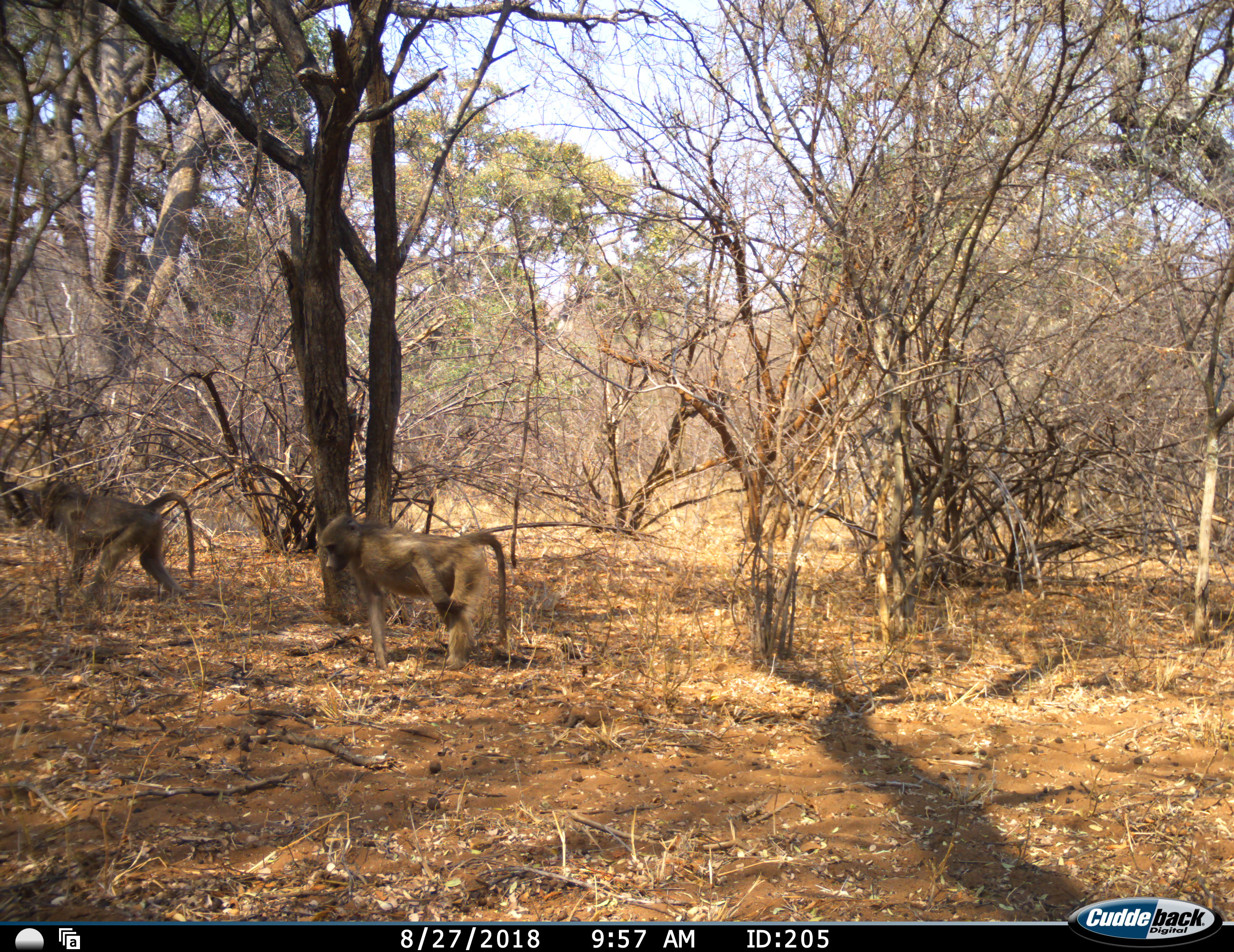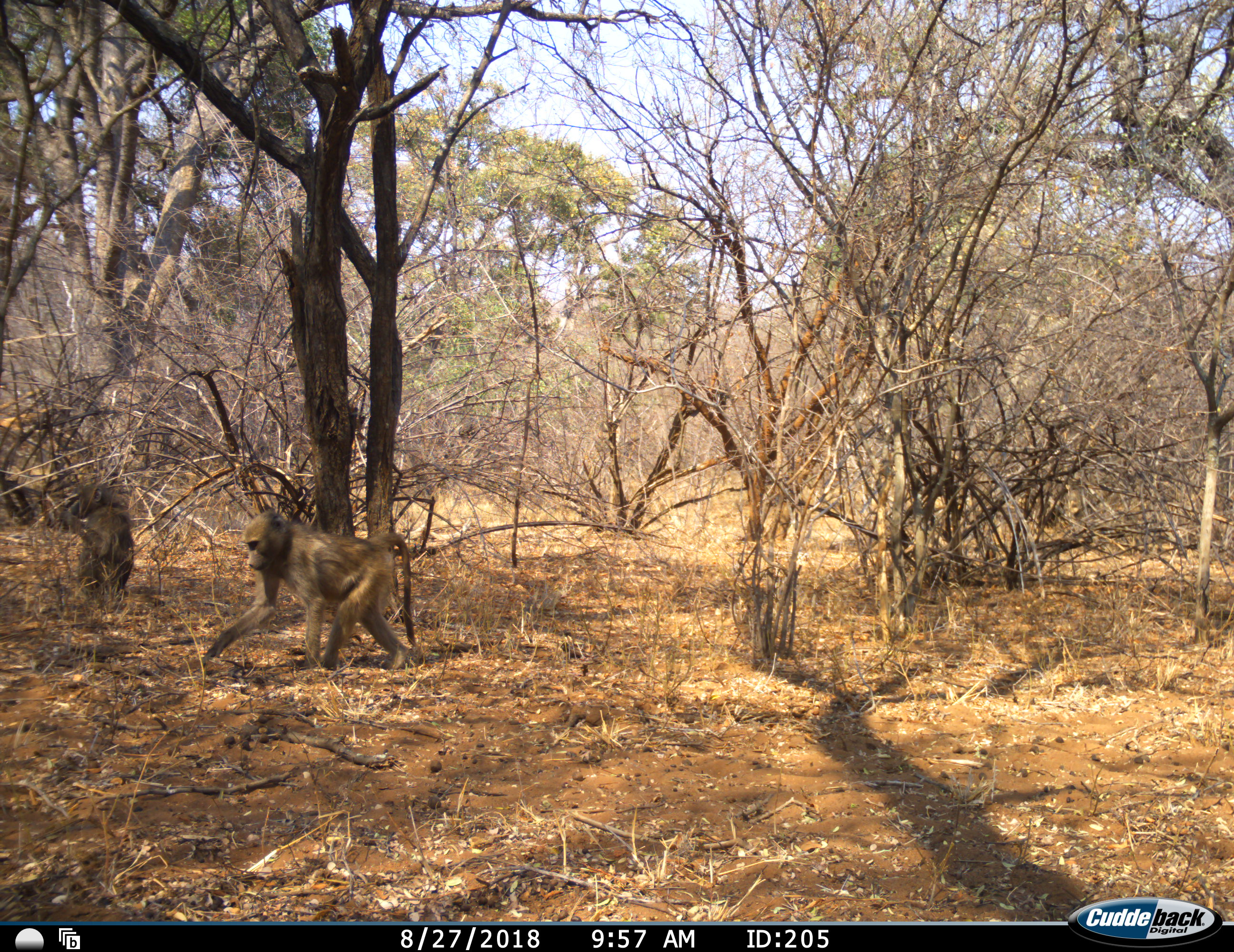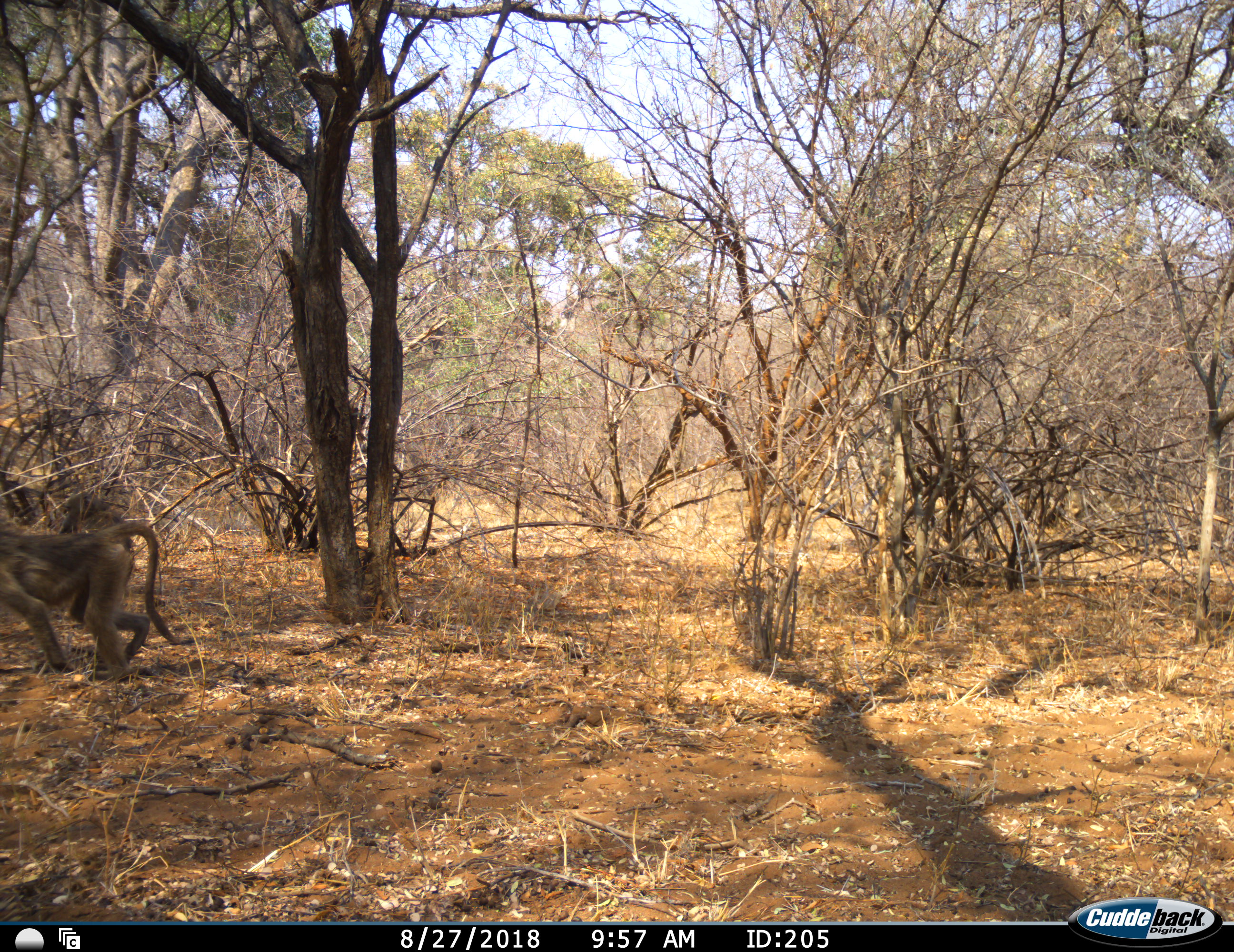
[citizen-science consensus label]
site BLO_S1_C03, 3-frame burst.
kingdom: Animalia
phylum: Chordata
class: Mammalia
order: Primates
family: Cercopithecidae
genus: Papio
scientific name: Papio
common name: baboon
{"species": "baboon (Papio)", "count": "2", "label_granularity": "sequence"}